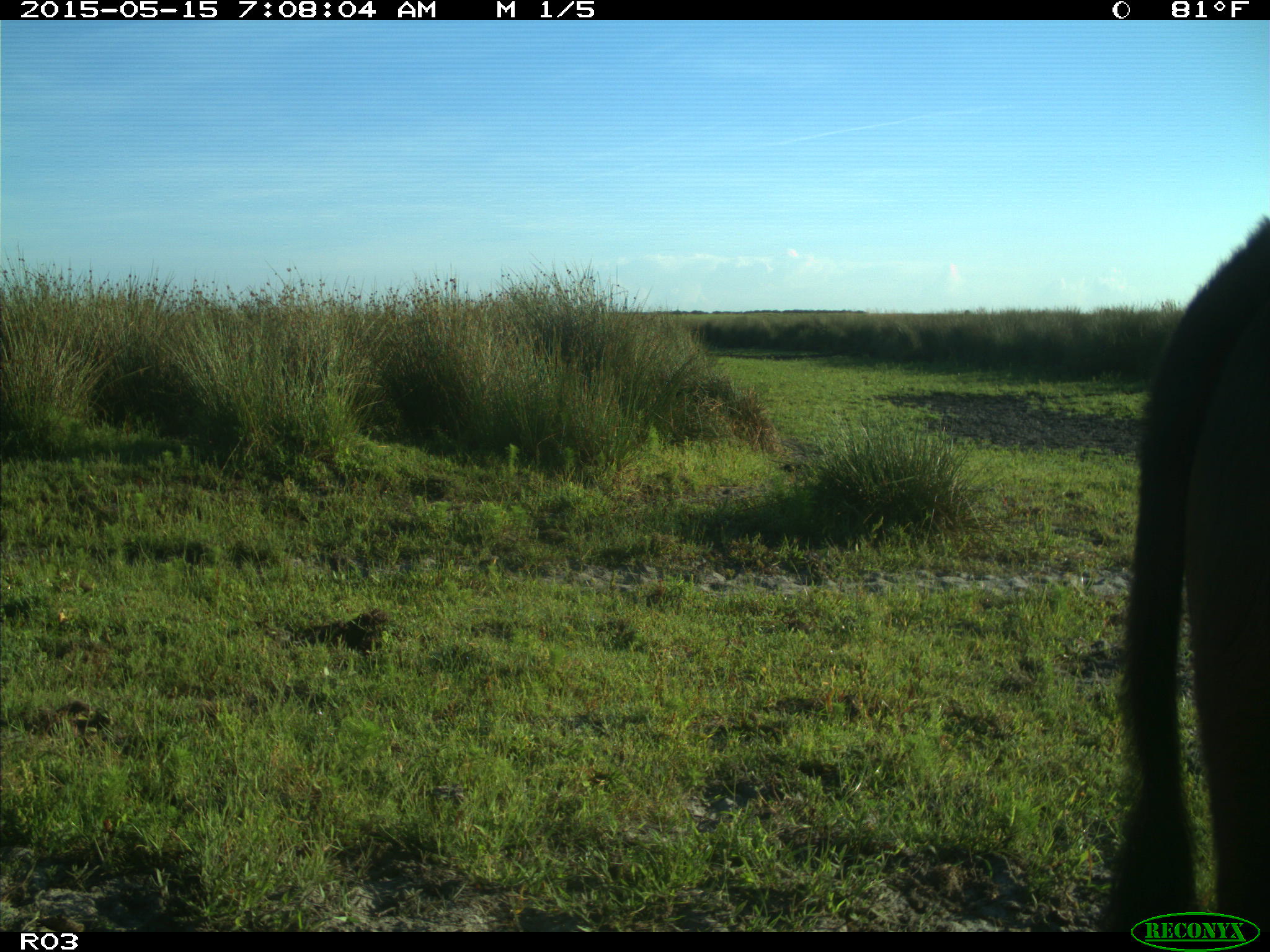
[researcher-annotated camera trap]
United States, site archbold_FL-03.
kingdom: Animalia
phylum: Chordata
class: Mammalia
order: Artiodactyla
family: Bovidae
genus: Bos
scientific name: Bos taurus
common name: domestic cow